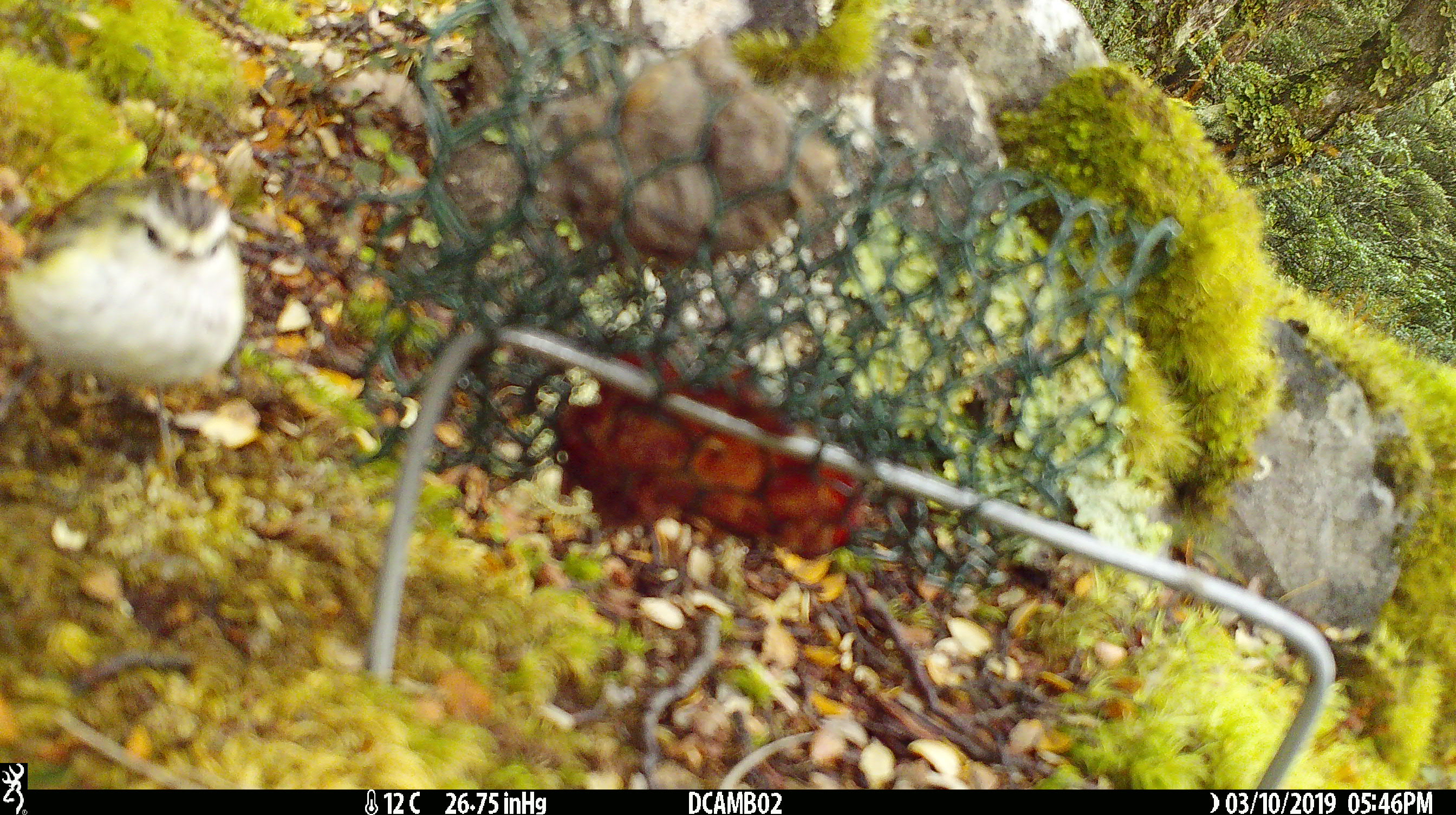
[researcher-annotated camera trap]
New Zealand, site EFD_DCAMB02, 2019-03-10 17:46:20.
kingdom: Animalia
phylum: Chordata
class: Aves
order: Passeriformes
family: Acanthisittidae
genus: Acanthisitta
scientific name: Acanthisitta chloris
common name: rifleman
Rifleman (Acanthisitta chloris).